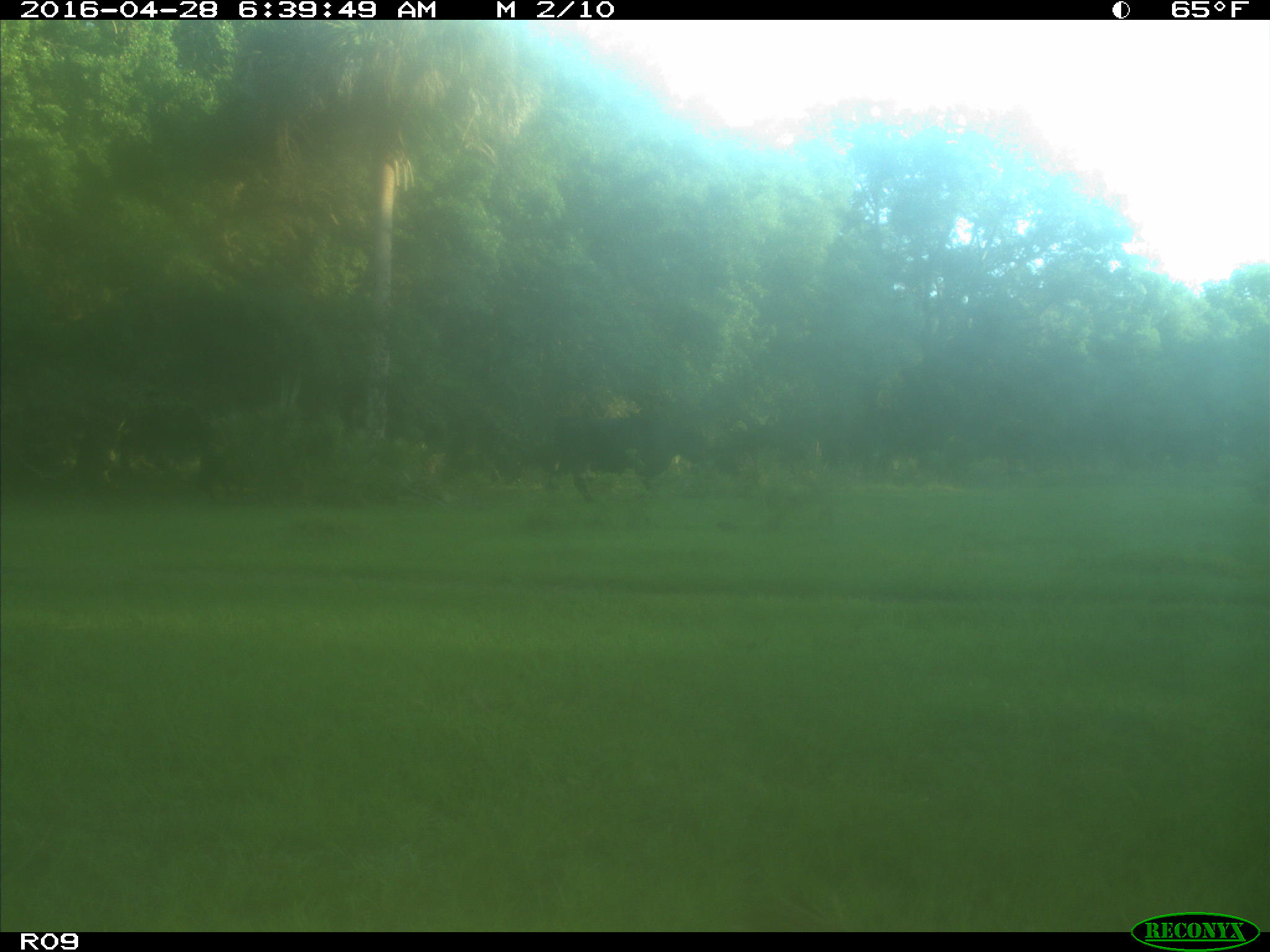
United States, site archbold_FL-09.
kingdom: Animalia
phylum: Chordata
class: Mammalia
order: Artiodactyla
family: Bovidae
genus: Bos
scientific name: Bos taurus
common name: domestic cow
Bos taurus (domestic cow).